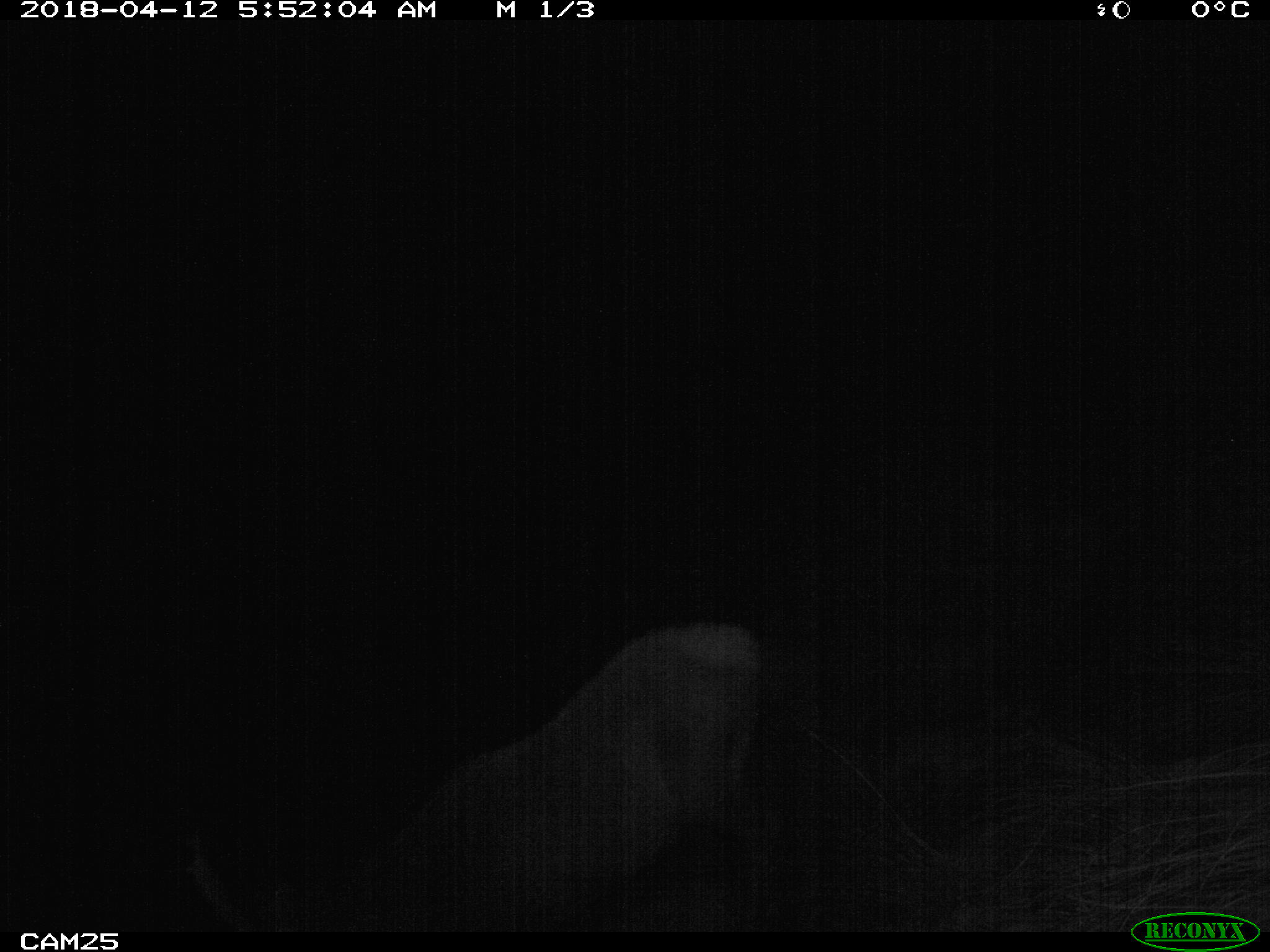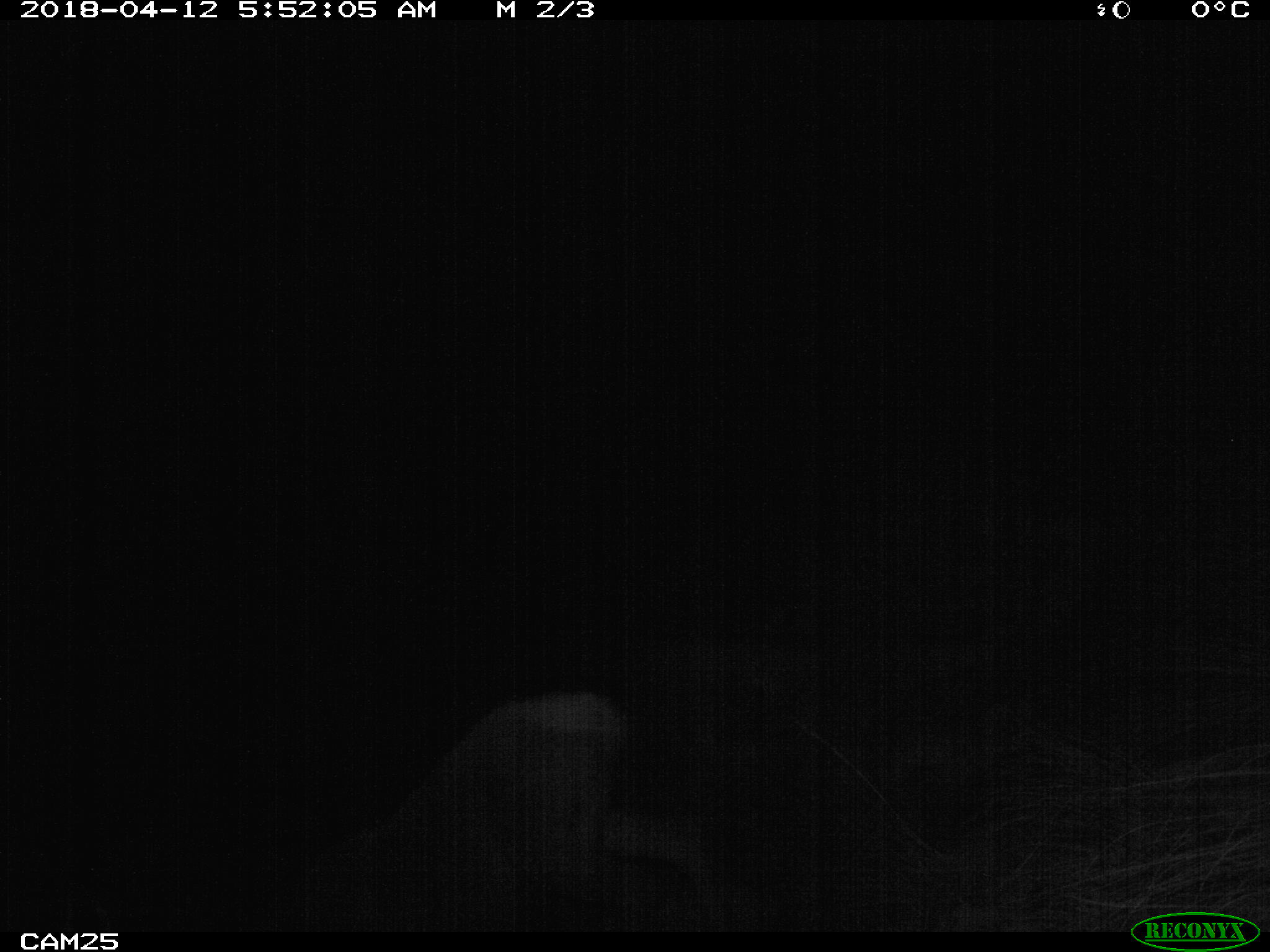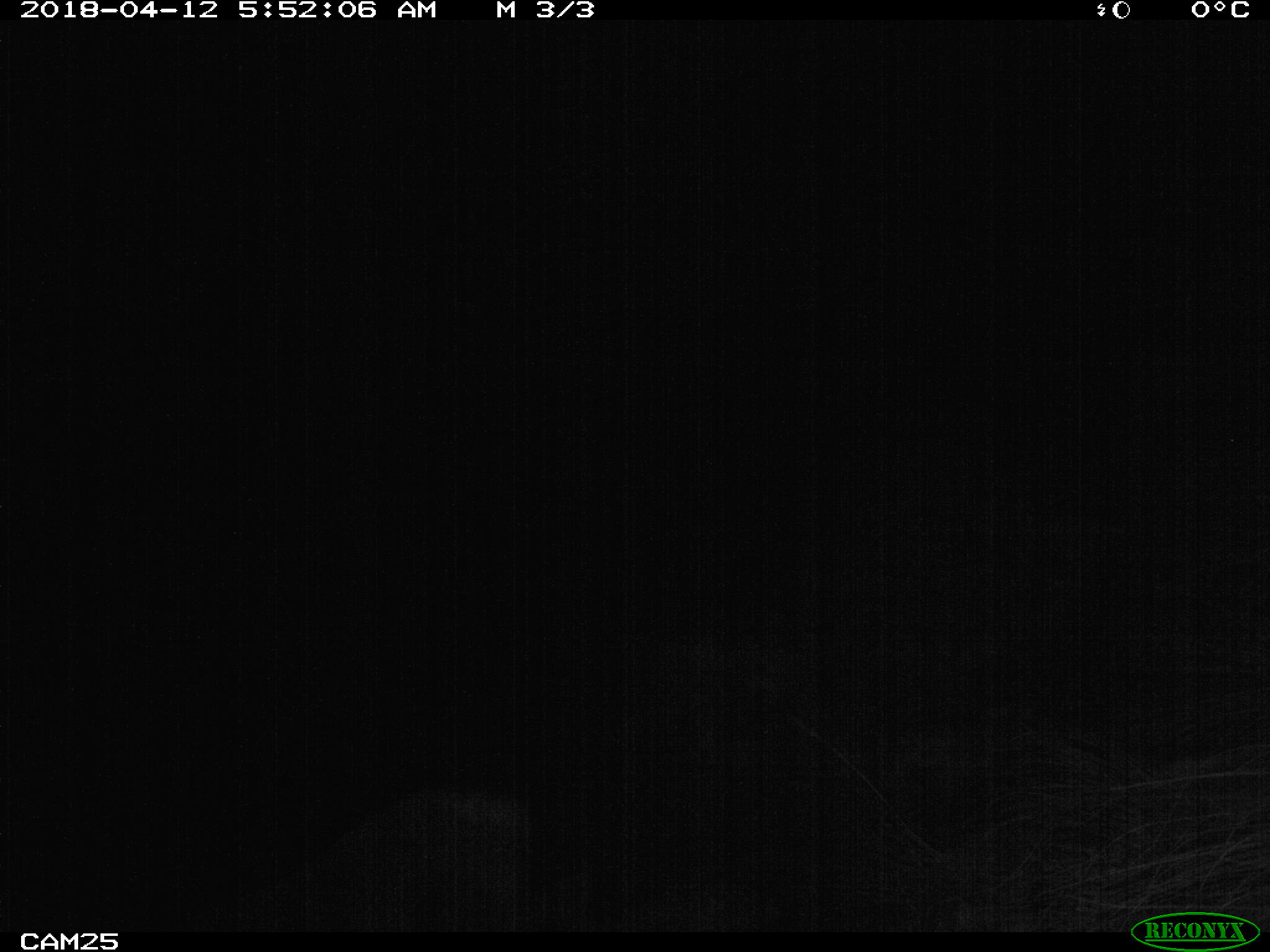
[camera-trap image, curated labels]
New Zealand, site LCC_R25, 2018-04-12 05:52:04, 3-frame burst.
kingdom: Animalia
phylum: Chordata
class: Mammalia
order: Artiodactyla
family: Cervidae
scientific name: Cervidae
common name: deer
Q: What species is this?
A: Deer (Cervidae).